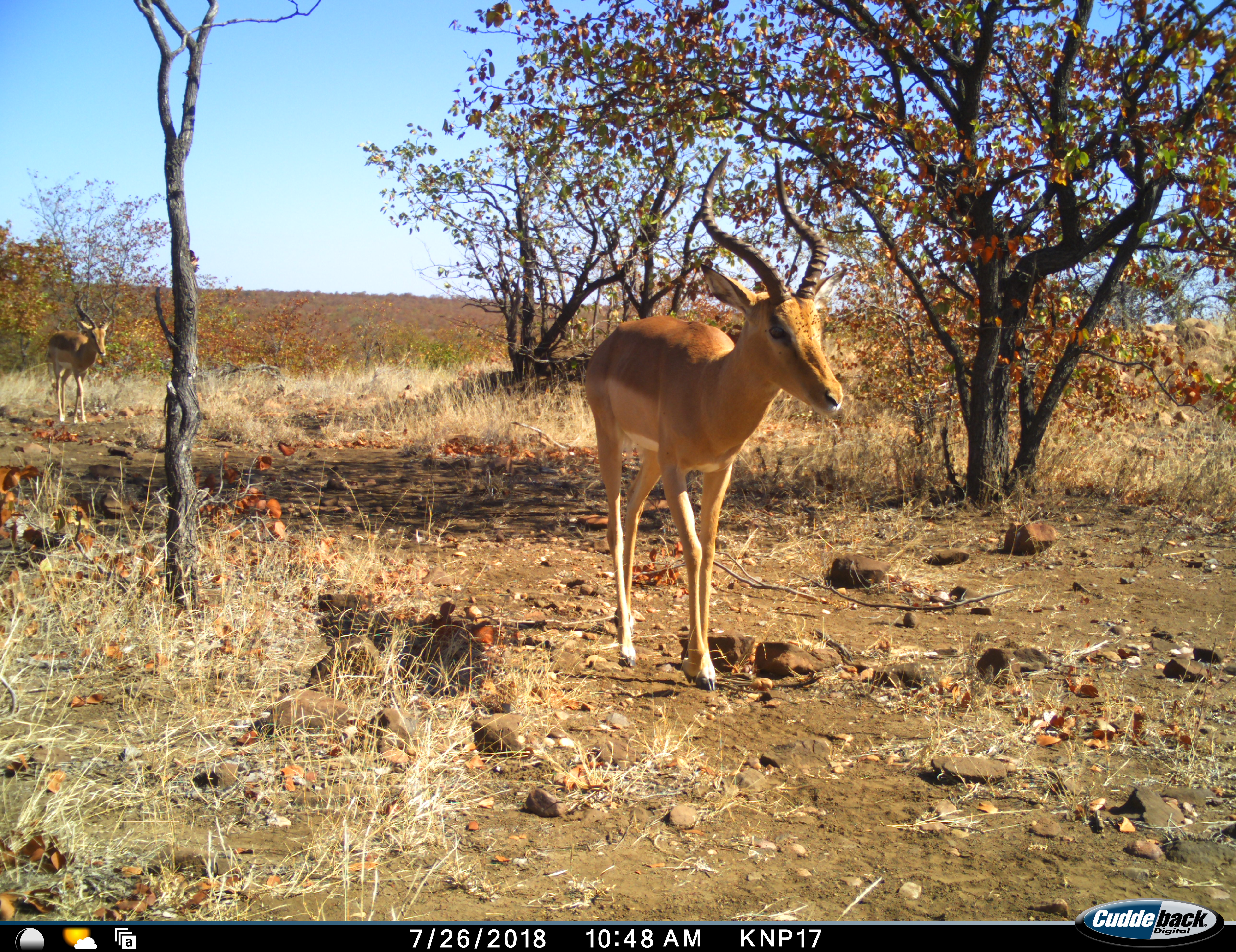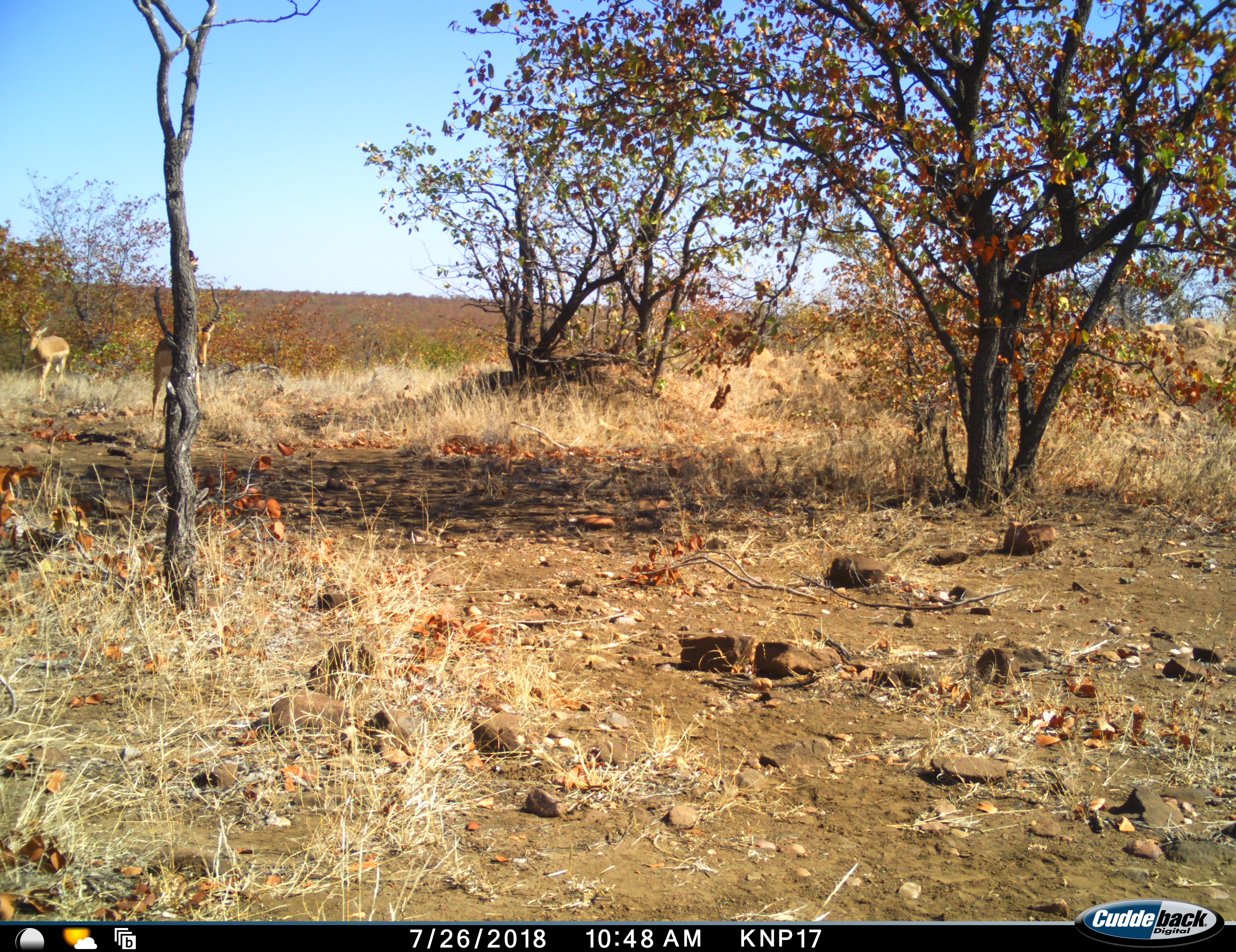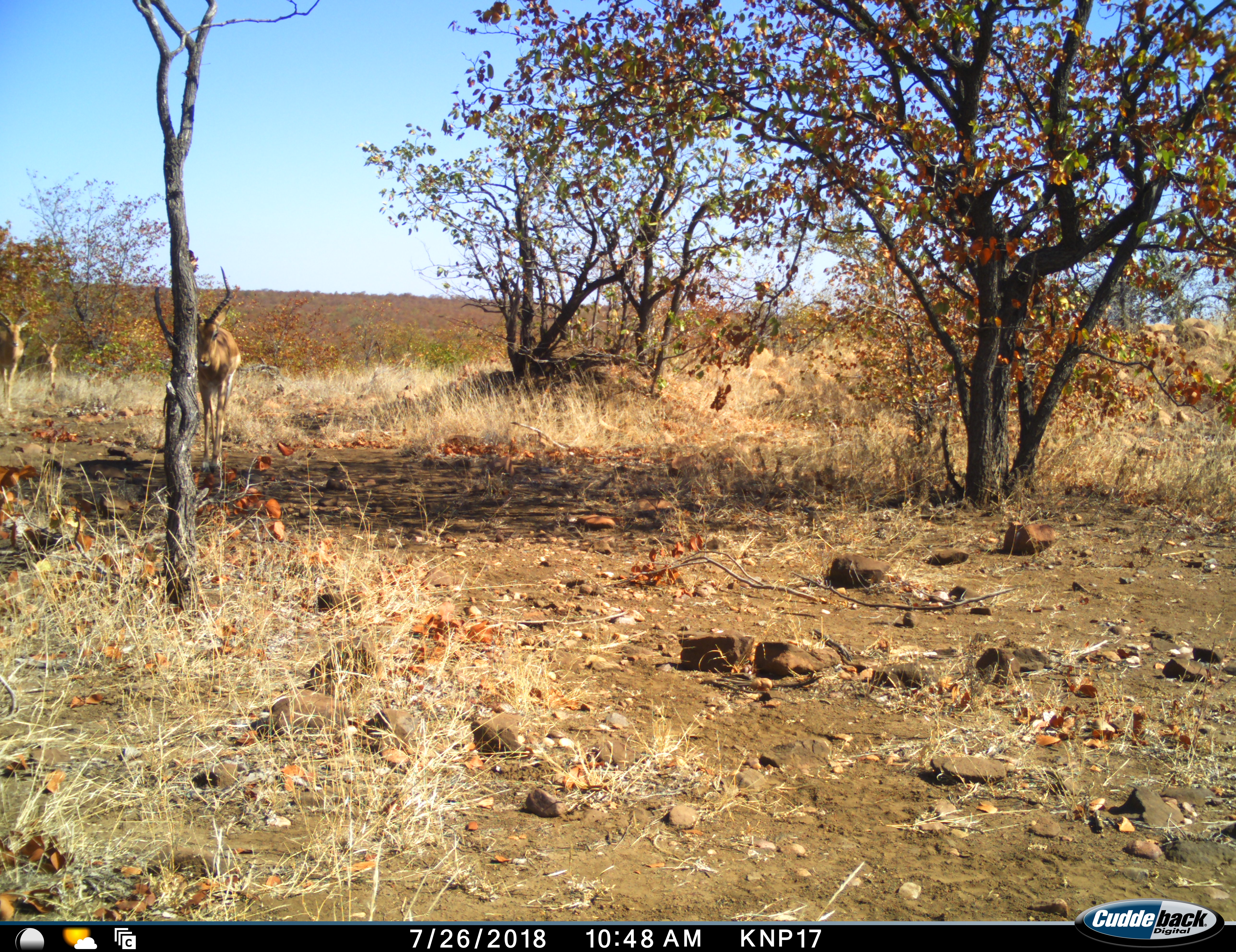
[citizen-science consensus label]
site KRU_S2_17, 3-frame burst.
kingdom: Animalia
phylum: Chordata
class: Mammalia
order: Artiodactyla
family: Bovidae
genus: Aepyceros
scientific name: Aepyceros melampus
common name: impala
Impala (Aepyceros melampus), count 3. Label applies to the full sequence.